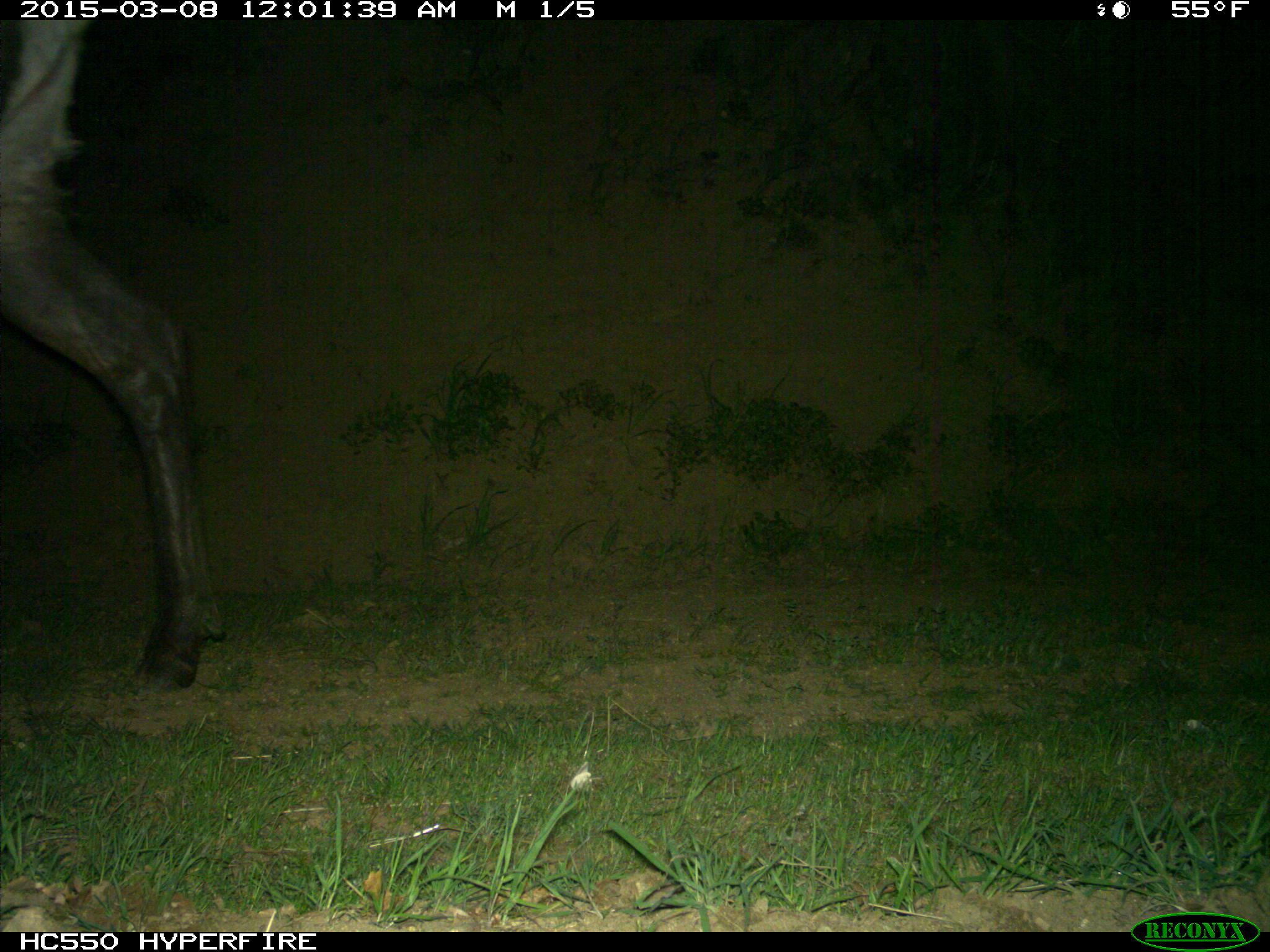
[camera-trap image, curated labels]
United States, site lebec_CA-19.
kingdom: Animalia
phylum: Chordata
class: Mammalia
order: Artiodactyla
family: Cervidae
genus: Cervus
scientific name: Cervus canadensis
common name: elk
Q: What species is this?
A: Cervus canadensis (elk).